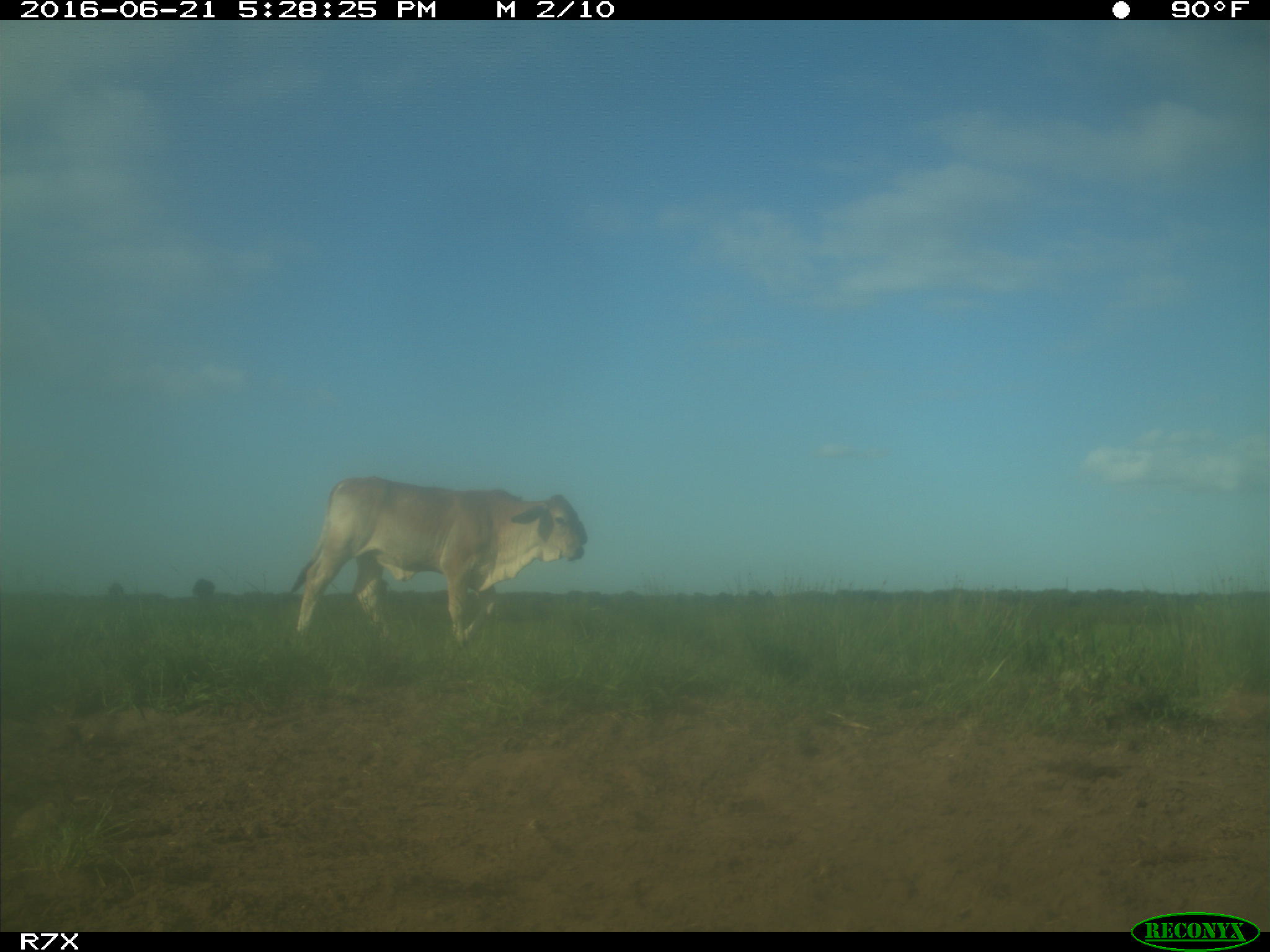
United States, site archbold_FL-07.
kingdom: Animalia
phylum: Chordata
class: Mammalia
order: Artiodactyla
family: Bovidae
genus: Bos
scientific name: Bos taurus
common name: domestic cow